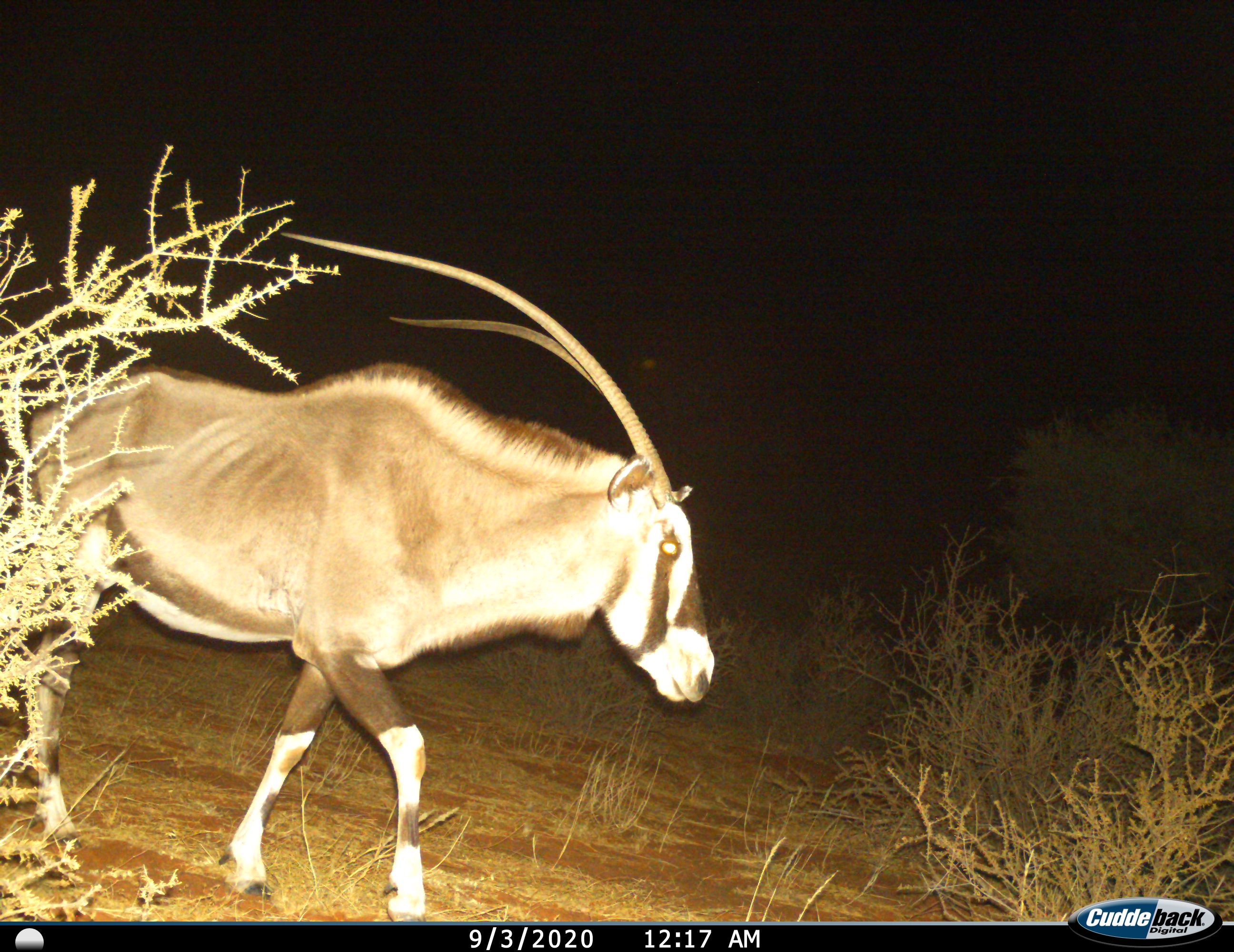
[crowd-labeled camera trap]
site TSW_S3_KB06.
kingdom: Animalia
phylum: Chordata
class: Mammalia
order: Artiodactyla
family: Bovidae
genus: Oryx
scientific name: Oryx gazella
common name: gemsbok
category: oryx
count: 1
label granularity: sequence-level